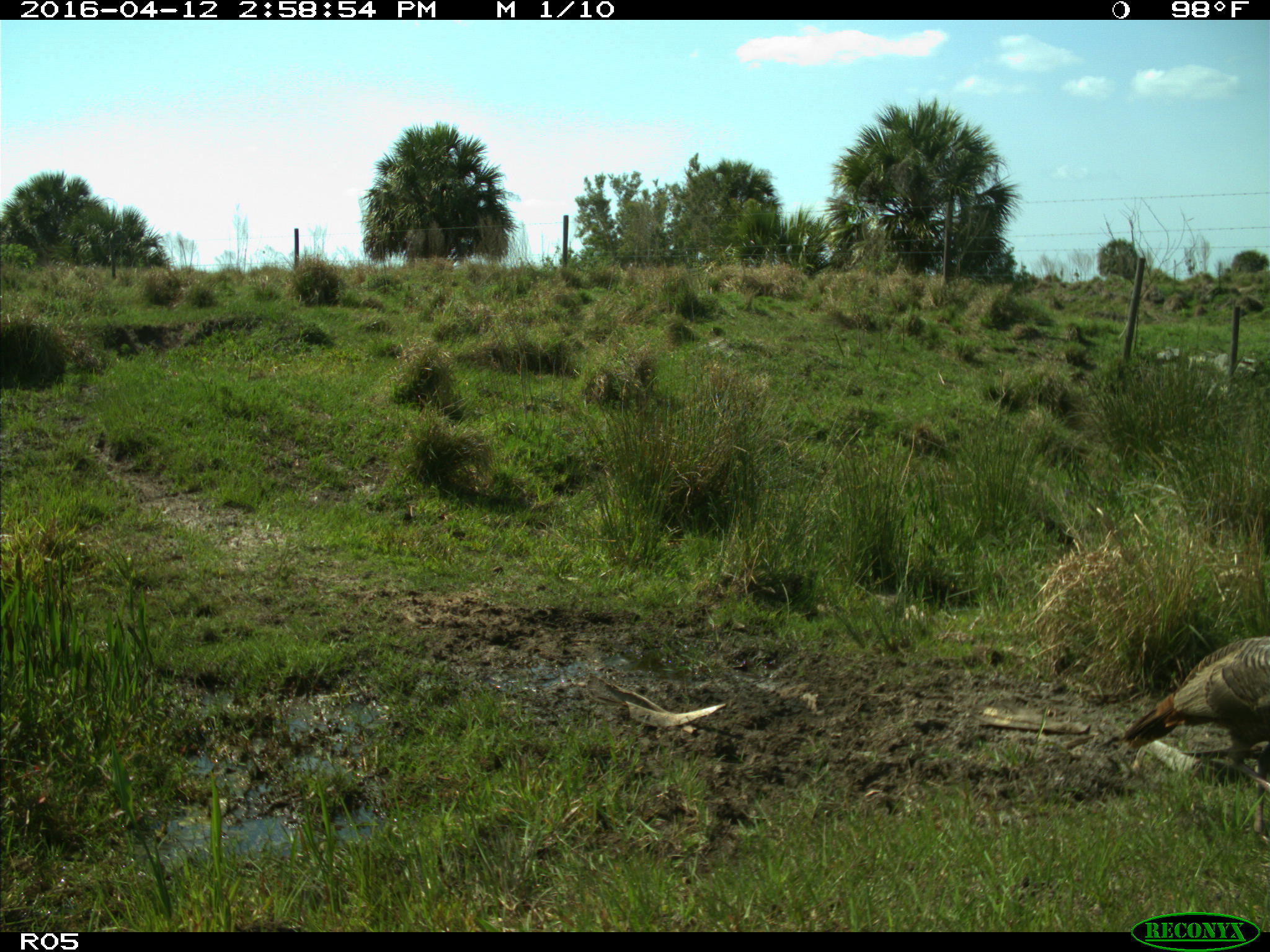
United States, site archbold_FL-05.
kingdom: Animalia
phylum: Chordata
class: Aves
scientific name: Aves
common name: birds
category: unidentified bird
Unidentified bird (birds) (Aves).